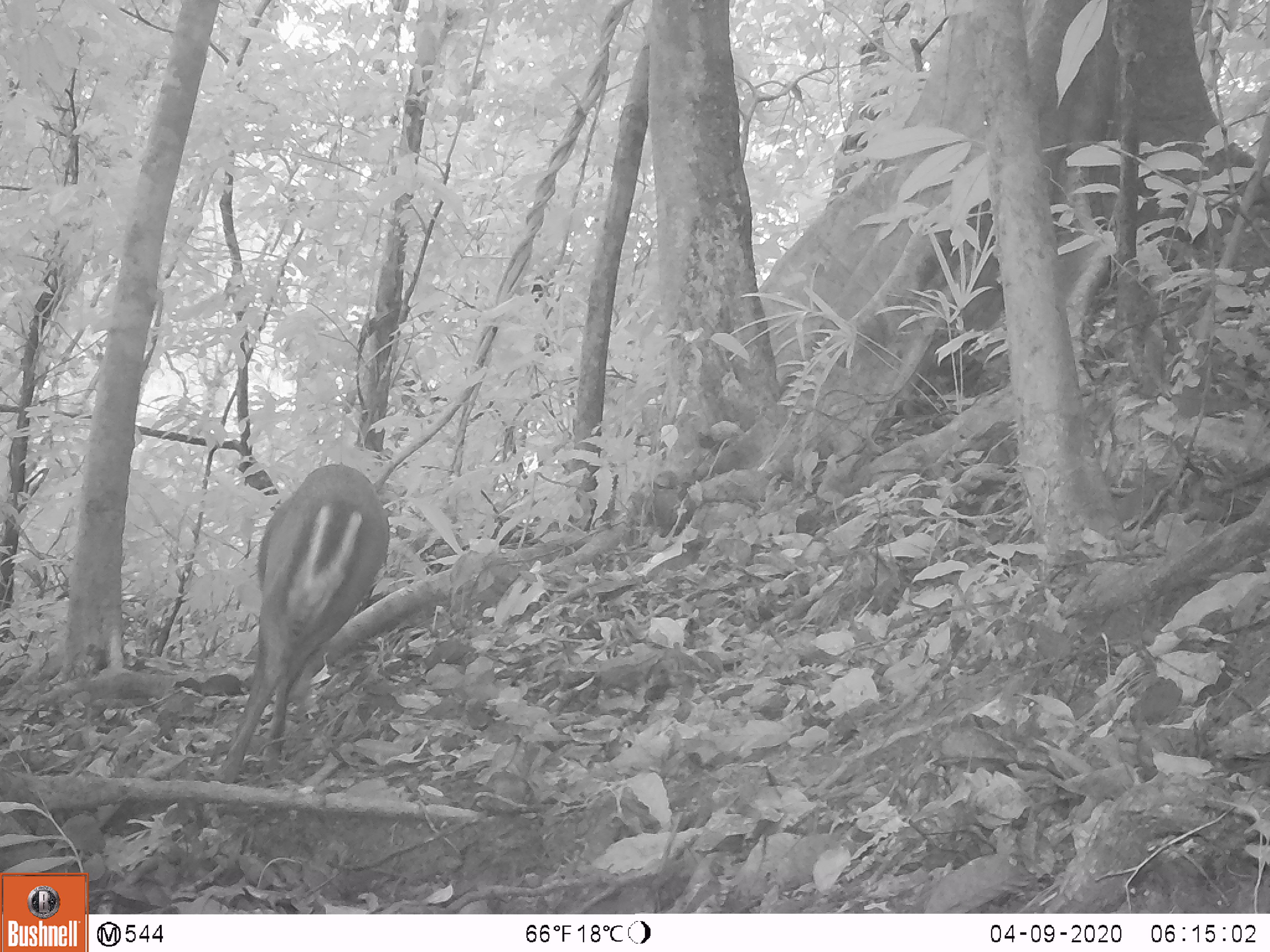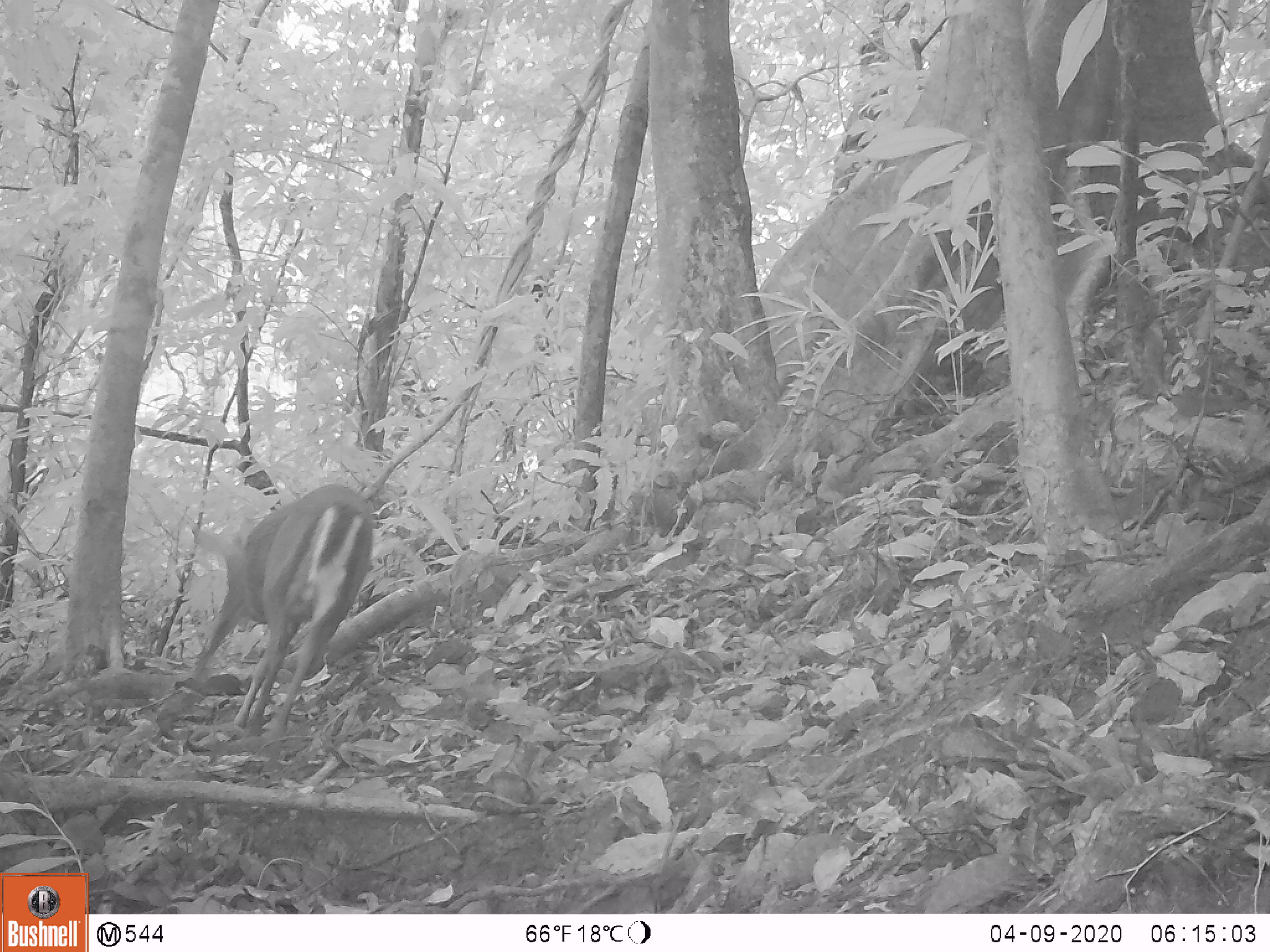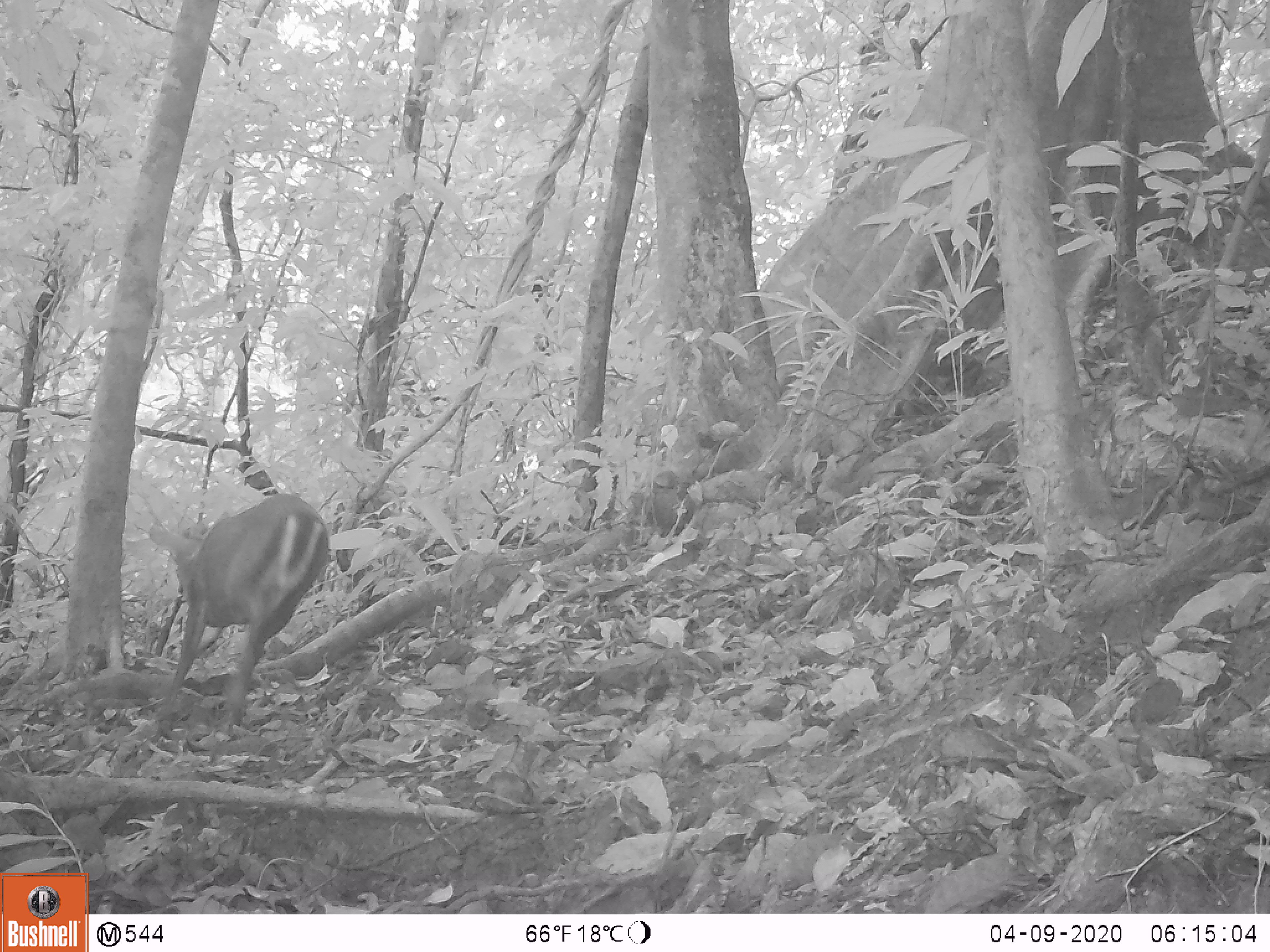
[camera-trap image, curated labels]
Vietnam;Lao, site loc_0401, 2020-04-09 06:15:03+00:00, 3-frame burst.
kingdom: Animalia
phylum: Chordata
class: Mammalia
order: Artiodactyla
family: Cervidae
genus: Muntiacus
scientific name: Muntiacus rooseveltorum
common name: roosevelt's muntjac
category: roosevelts muntjac group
Roosevelts muntjac group (roosevelt's muntjac) (Muntiacus rooseveltorum). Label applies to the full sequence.